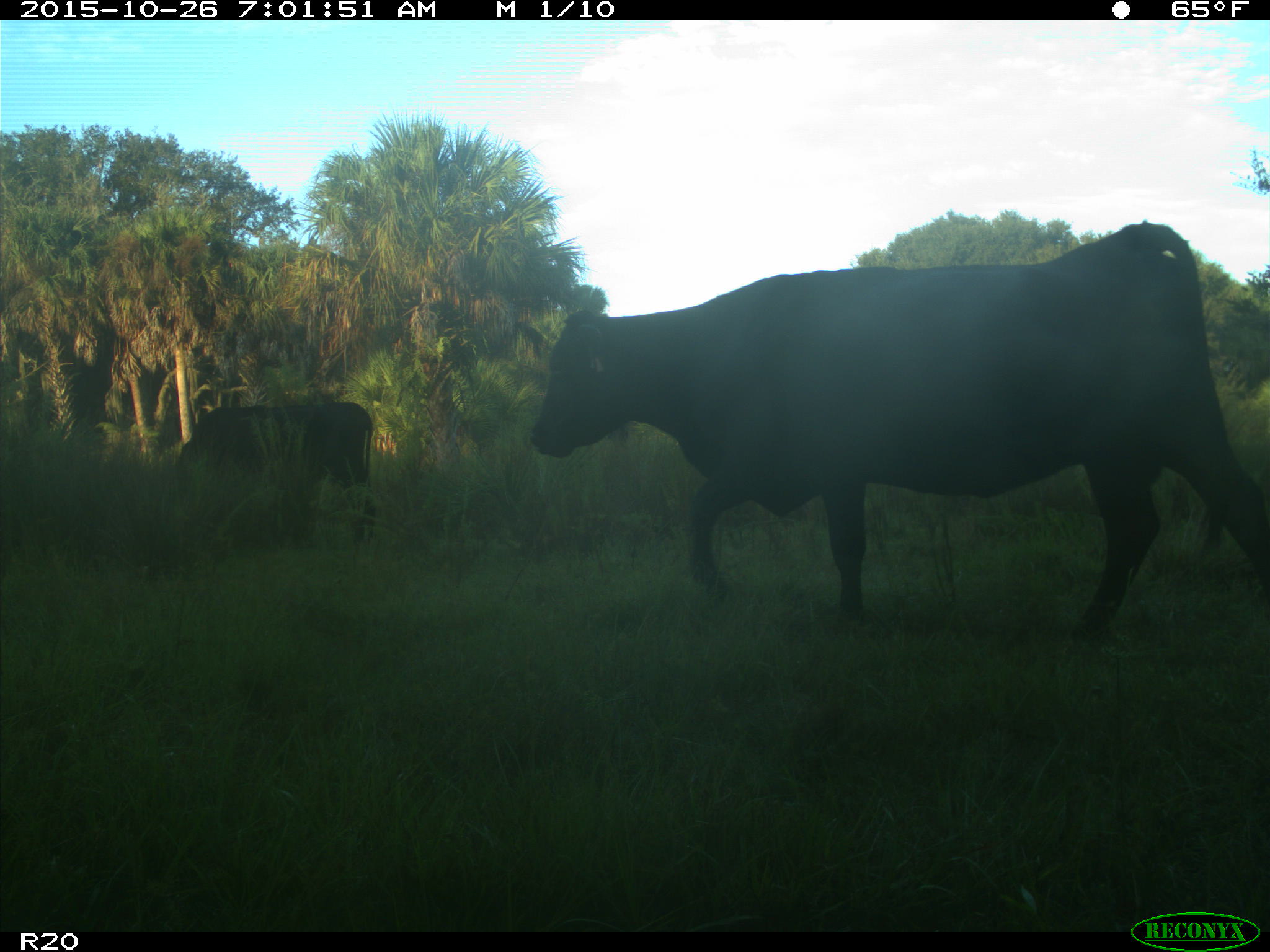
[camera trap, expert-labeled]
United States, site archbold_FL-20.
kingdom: Animalia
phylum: Chordata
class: Mammalia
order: Artiodactyla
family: Bovidae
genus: Bos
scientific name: Bos taurus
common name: domestic cow